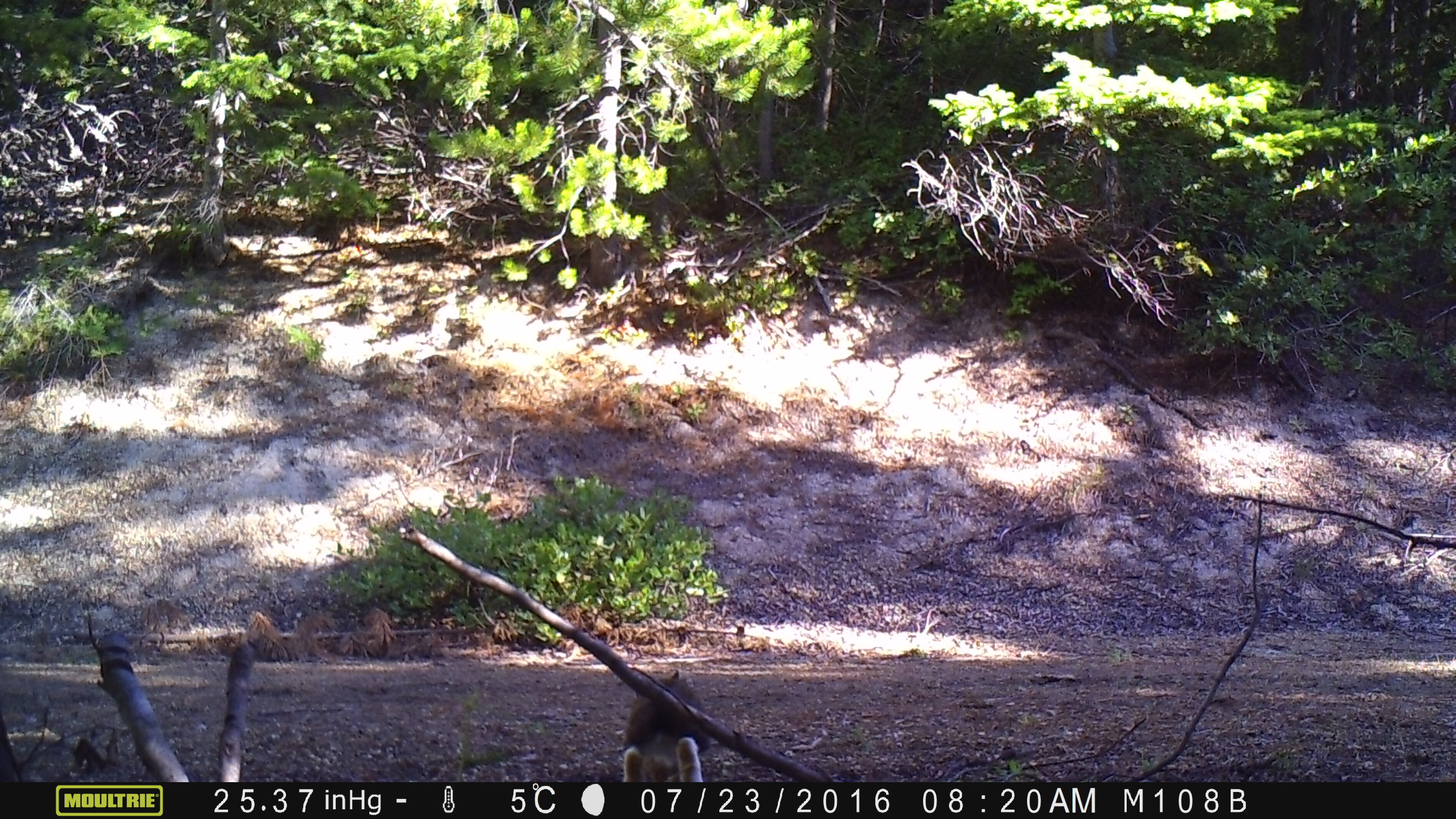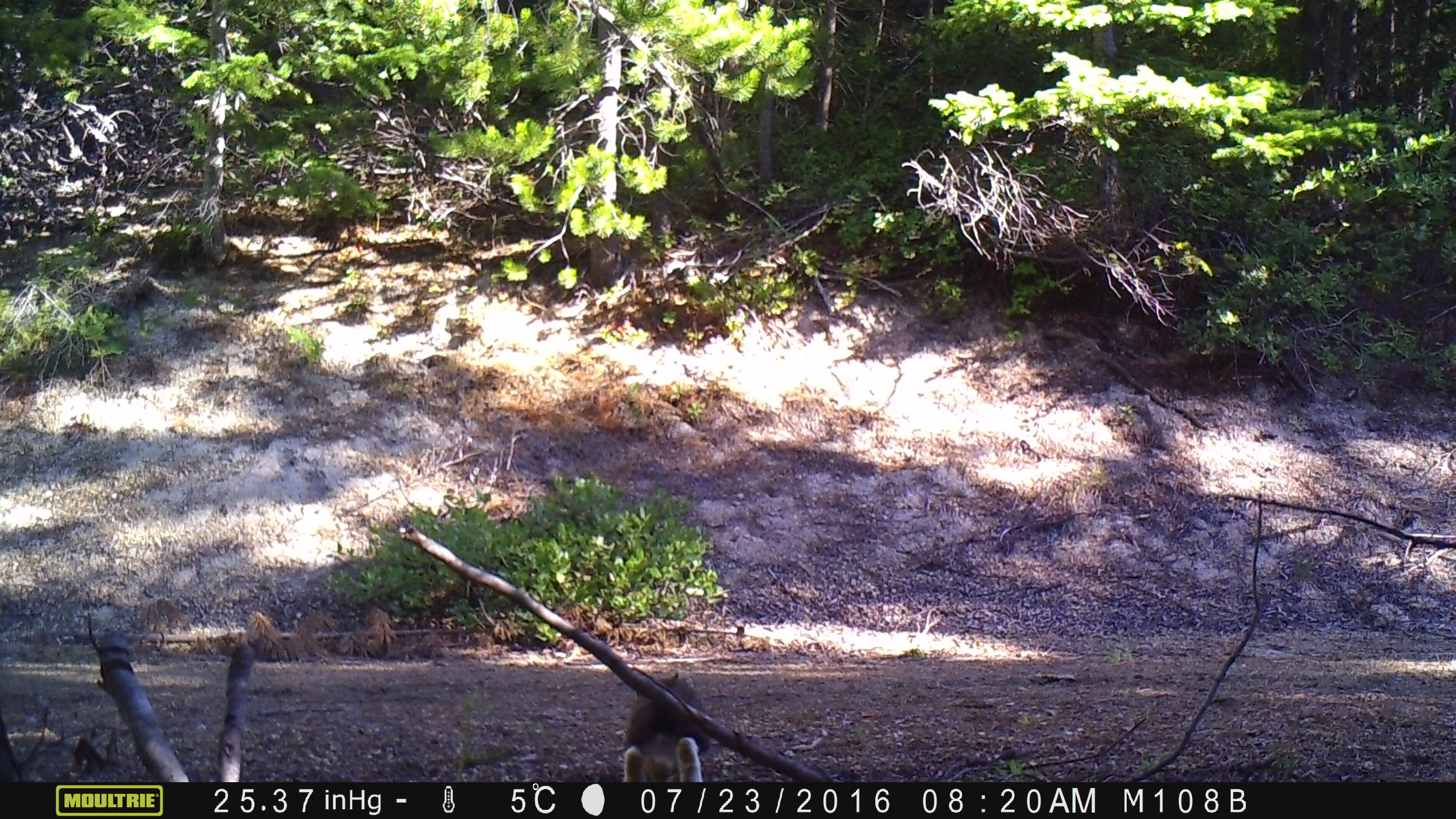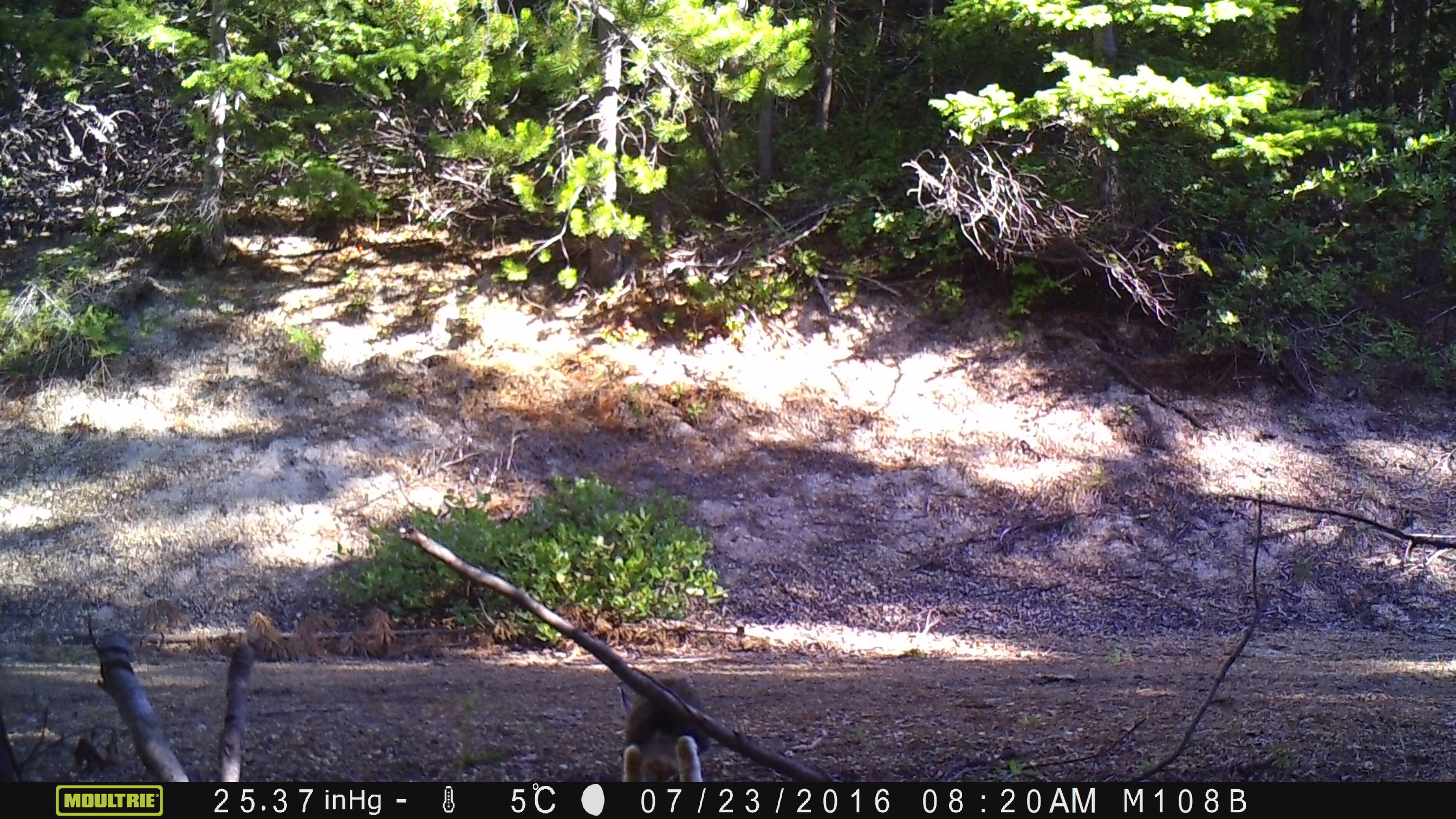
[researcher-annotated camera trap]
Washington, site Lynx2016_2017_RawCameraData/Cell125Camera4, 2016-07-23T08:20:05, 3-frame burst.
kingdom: Animalia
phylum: Chordata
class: Mammalia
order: Lagomorpha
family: Leporidae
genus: Lepus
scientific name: Lepus americanus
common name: snowshoe hare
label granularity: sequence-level